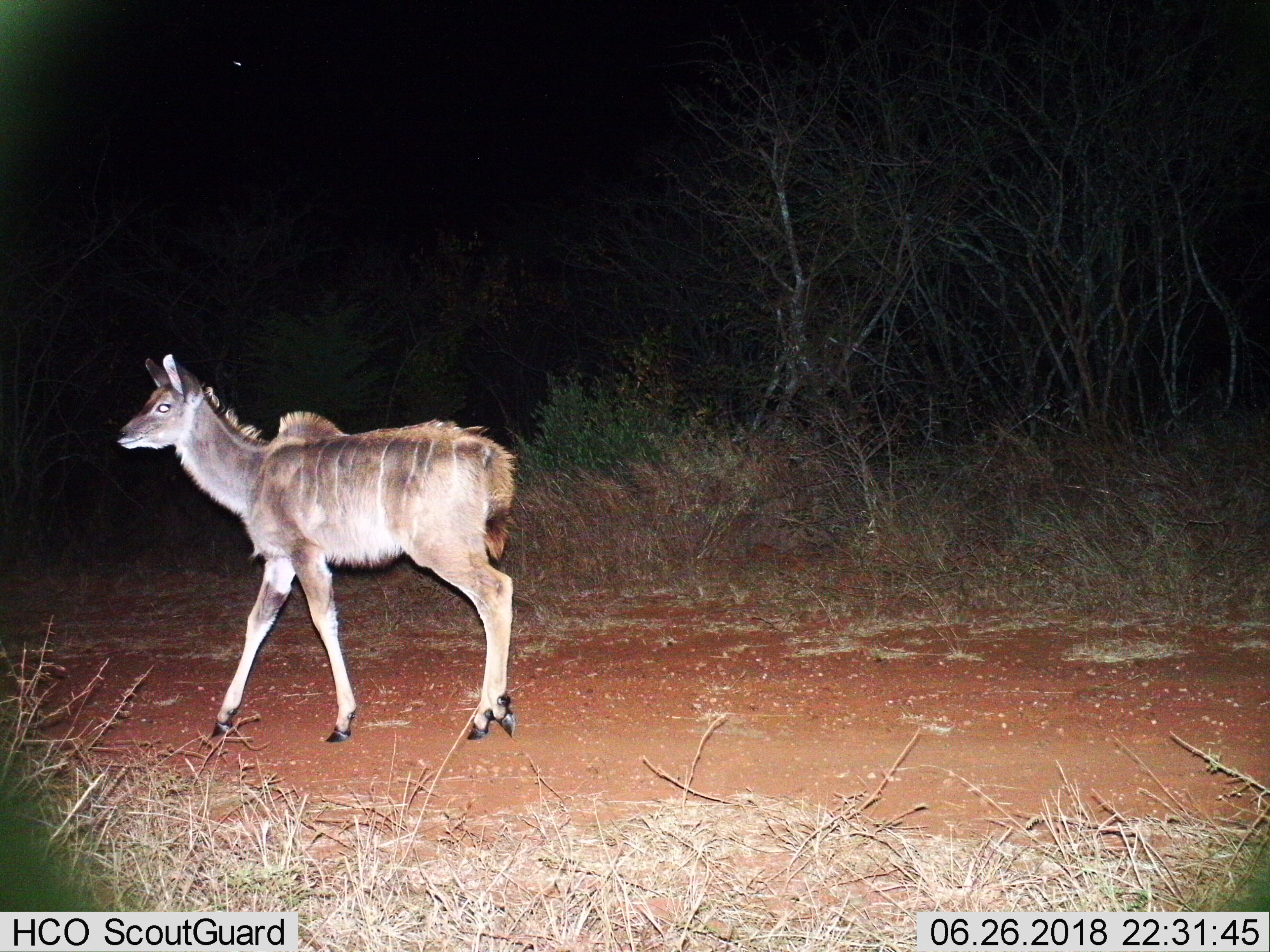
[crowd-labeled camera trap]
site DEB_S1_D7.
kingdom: Animalia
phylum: Chordata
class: Mammalia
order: Artiodactyla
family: Bovidae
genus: Tragelaphus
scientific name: Tragelaphus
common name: kudu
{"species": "kudu (Tragelaphus)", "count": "1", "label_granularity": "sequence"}